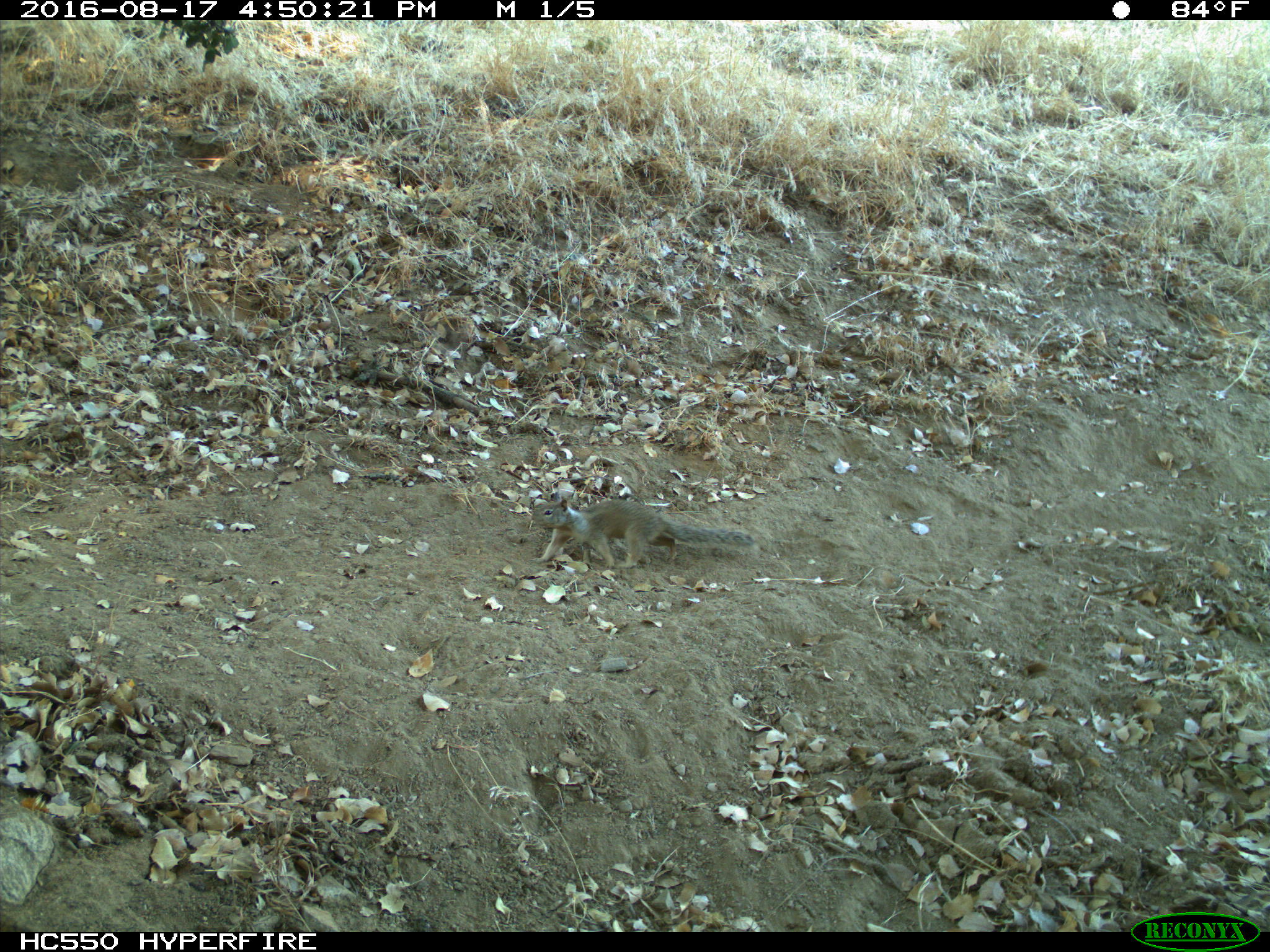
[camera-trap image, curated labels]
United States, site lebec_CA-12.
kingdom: Animalia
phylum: Chordata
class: Mammalia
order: Rodentia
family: Sciuridae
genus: Otospermophilus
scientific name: Otospermophilus beecheyi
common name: california ground squirrel